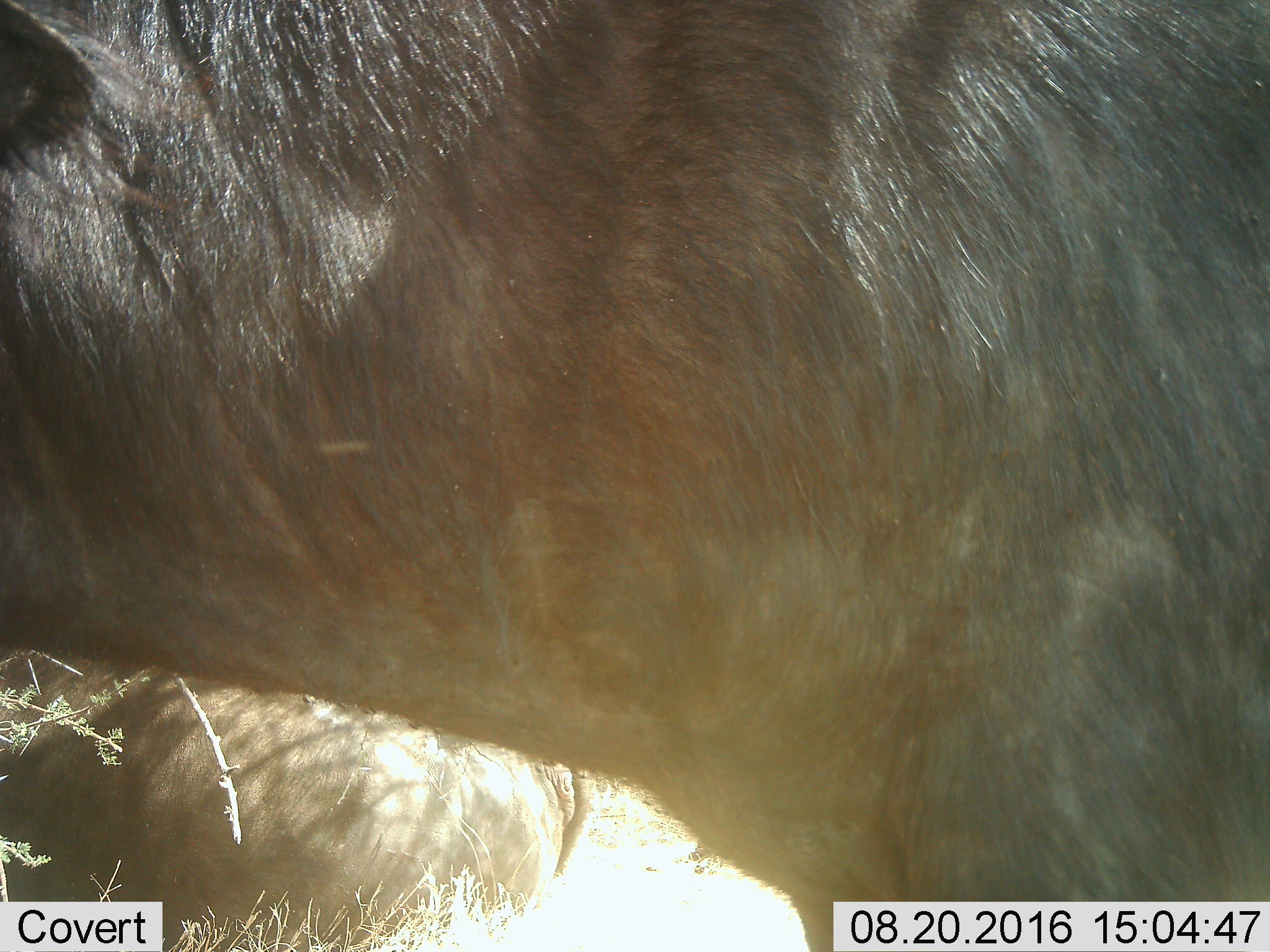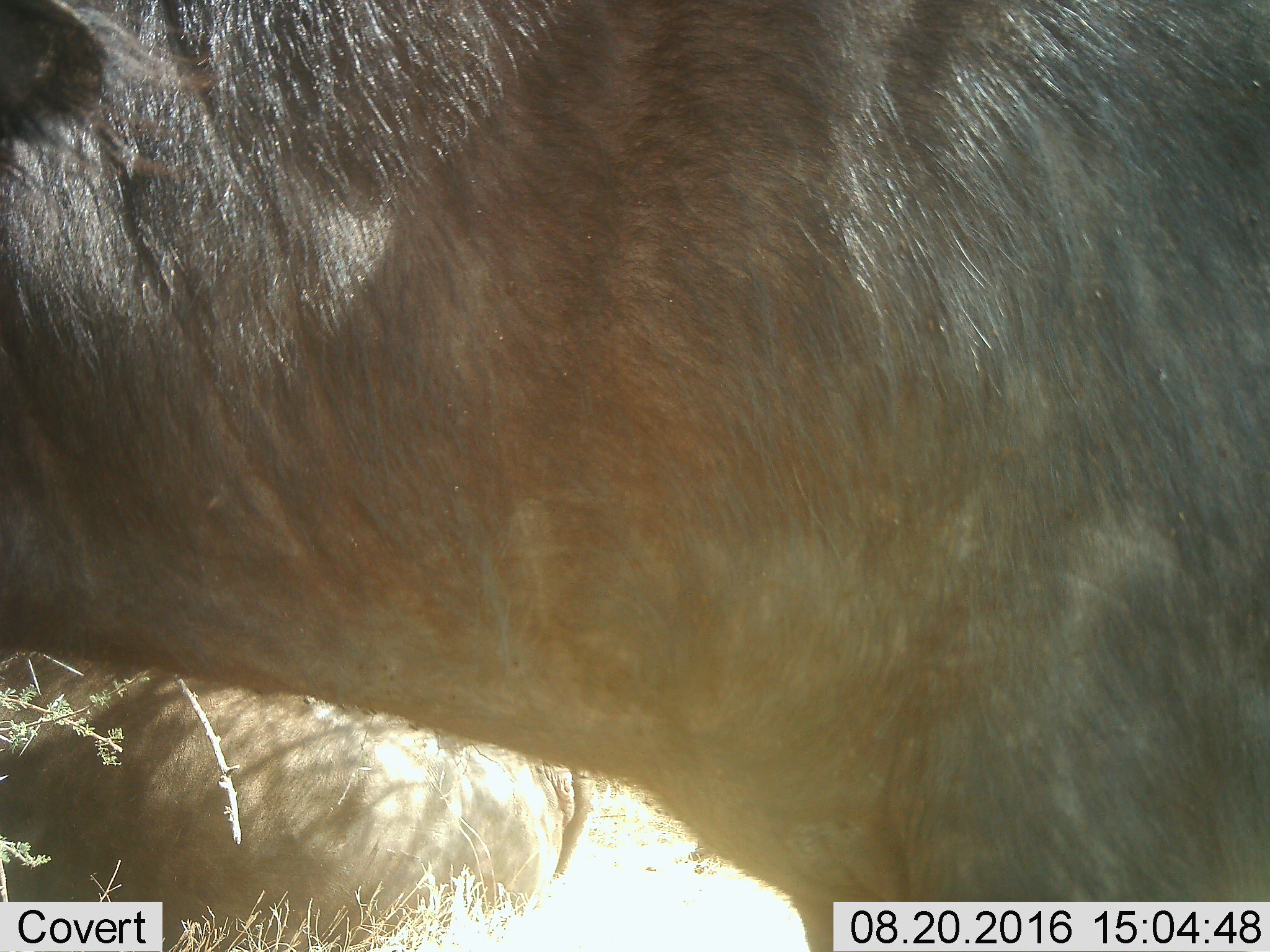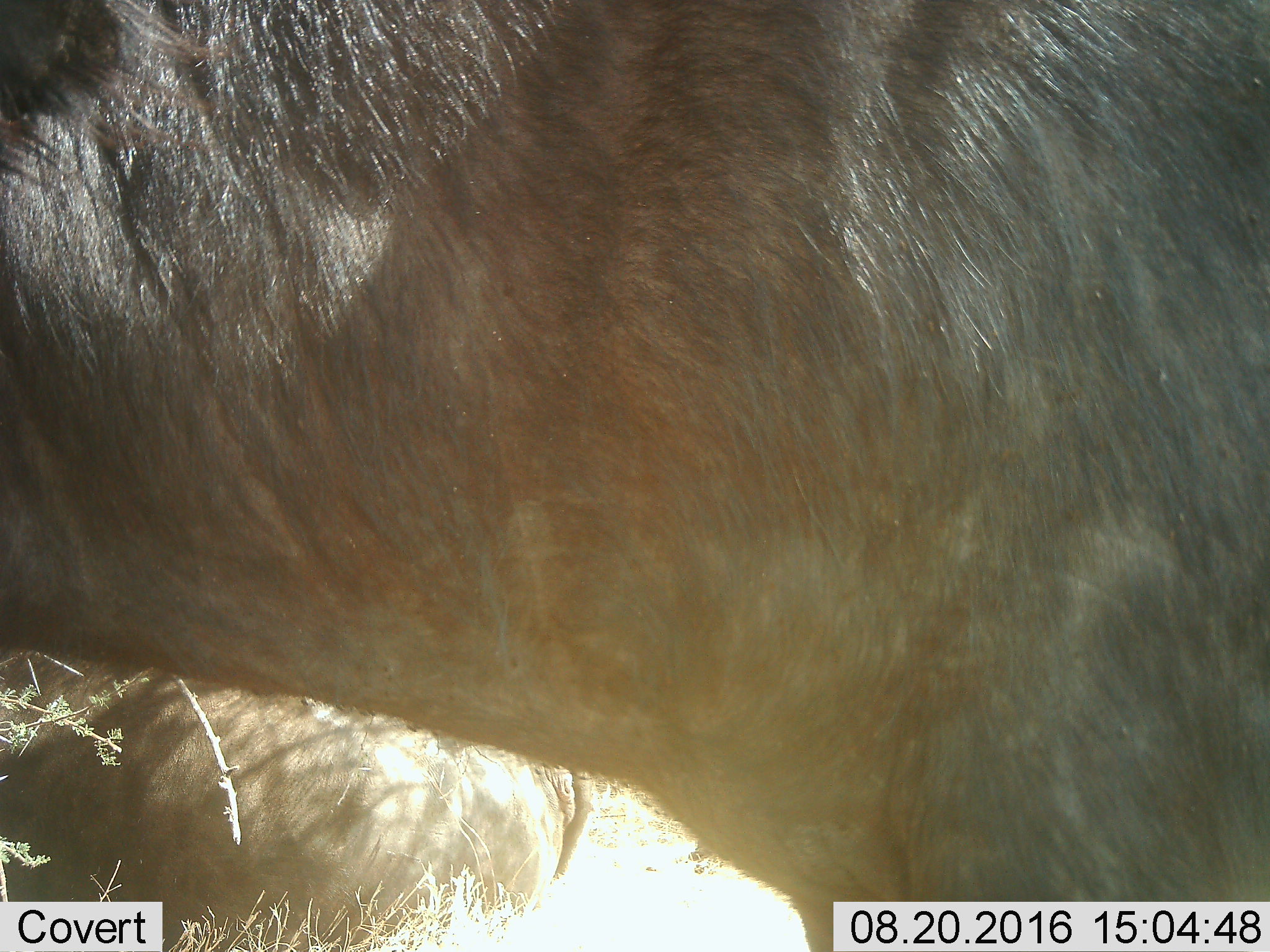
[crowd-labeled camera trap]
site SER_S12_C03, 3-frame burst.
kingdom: Animalia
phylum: Chordata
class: Mammalia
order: Artiodactyla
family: Bovidae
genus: Syncerus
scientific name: Syncerus caffer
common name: african buffalo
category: buffalo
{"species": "buffalo (african buffalo) (Syncerus caffer)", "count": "2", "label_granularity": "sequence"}